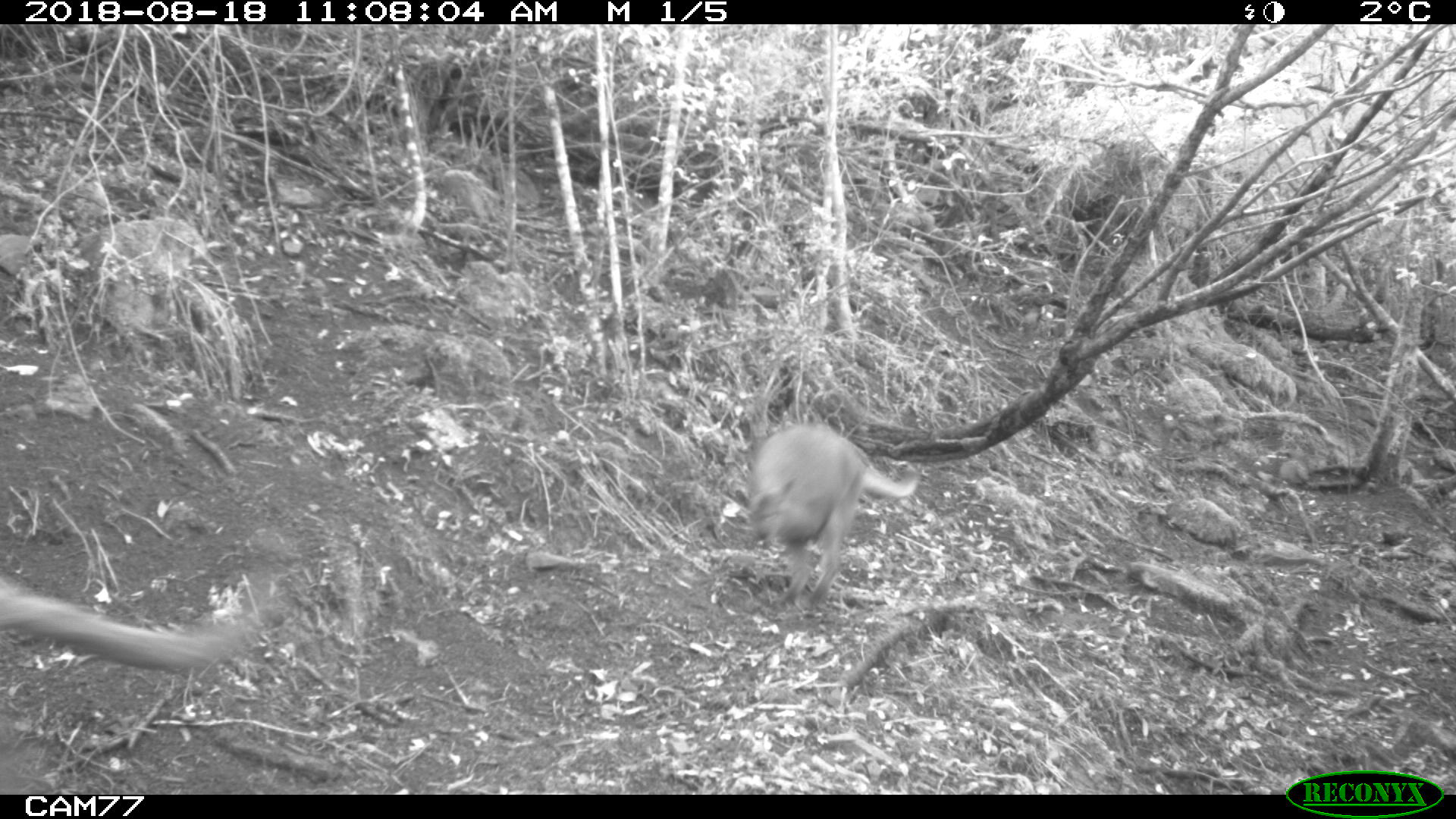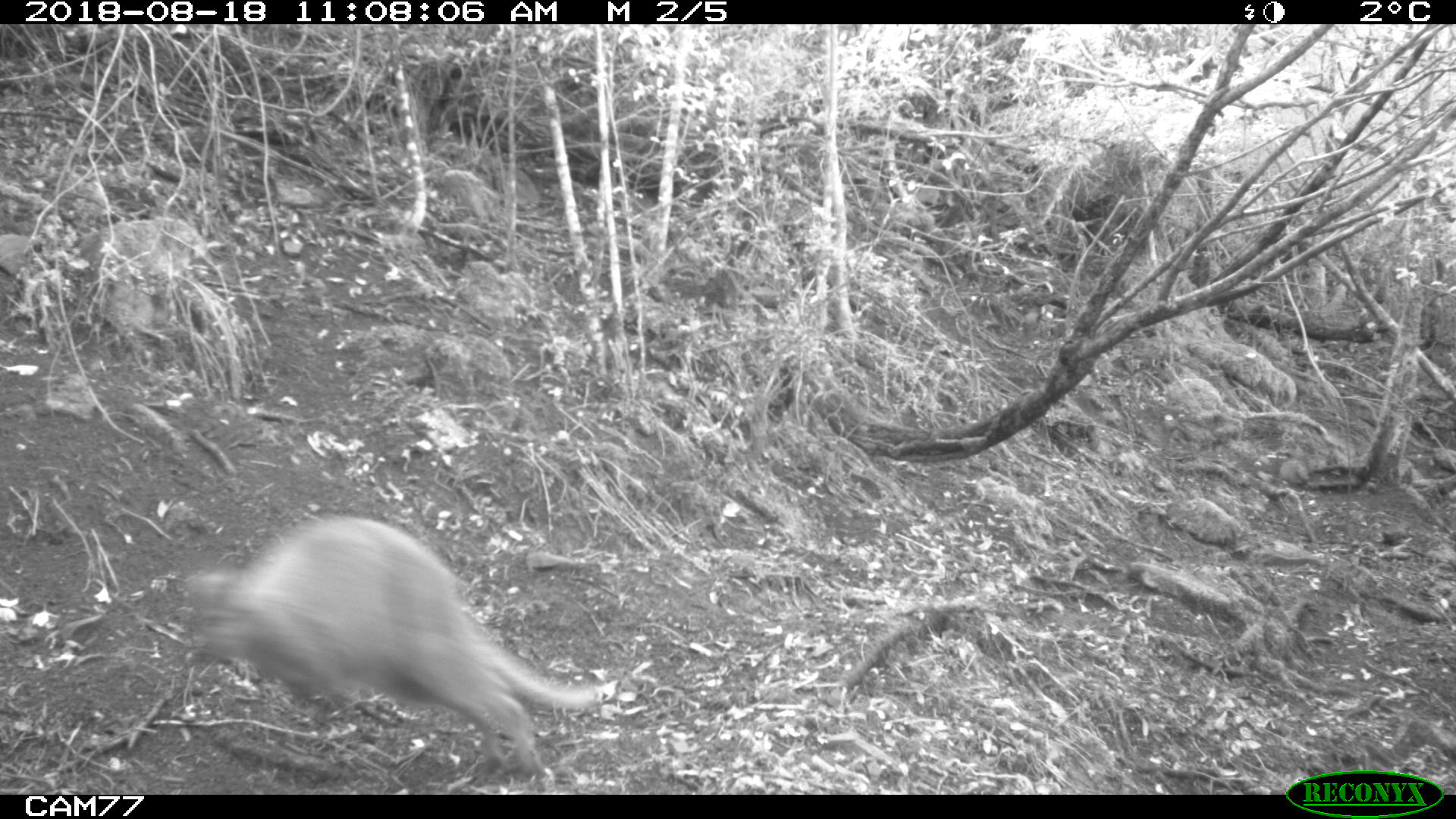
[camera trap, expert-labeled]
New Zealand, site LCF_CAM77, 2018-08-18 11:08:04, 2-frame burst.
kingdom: Animalia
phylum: Chordata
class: Mammalia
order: Diprotodontia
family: Macropodidae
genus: Notamacropus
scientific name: Notamacropus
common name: wallaby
Wallaby (Notamacropus).